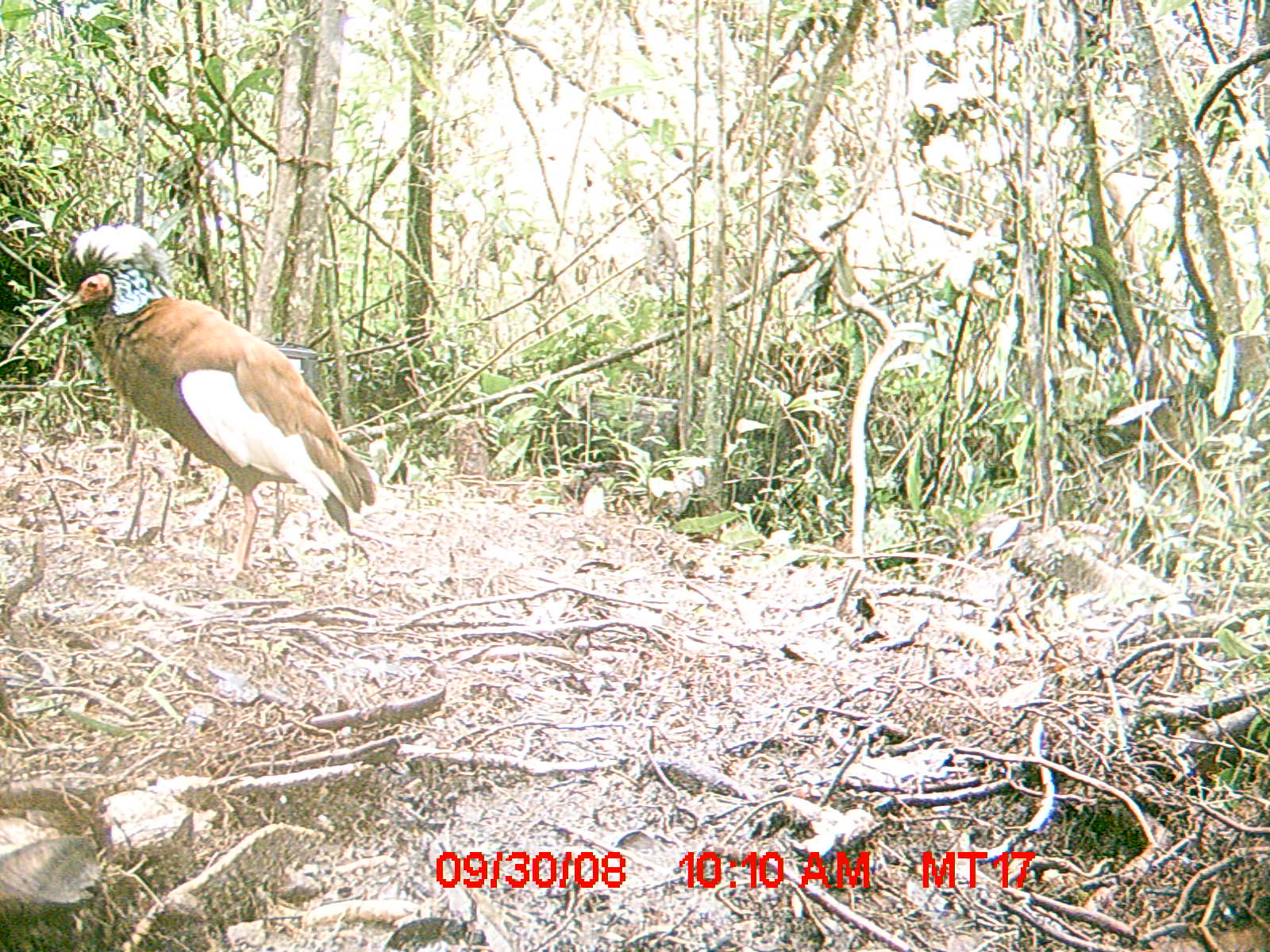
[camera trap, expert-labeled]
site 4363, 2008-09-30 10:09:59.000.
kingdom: Animalia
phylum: Chordata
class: Aves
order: Pelecaniformes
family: Threskiornithidae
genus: Lophotibis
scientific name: Lophotibis cristata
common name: madagascan ibis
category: lophotibis cristataa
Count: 2.